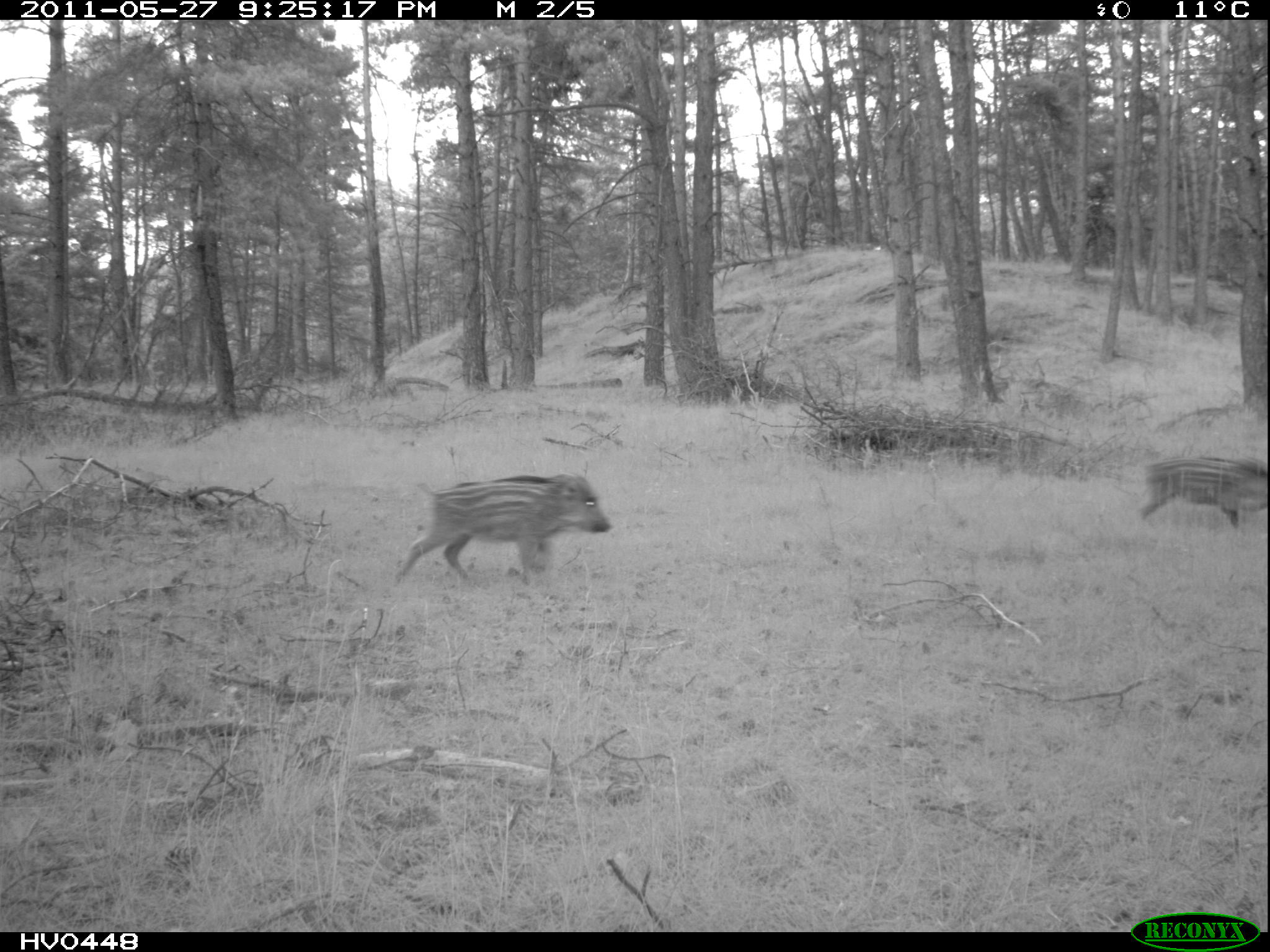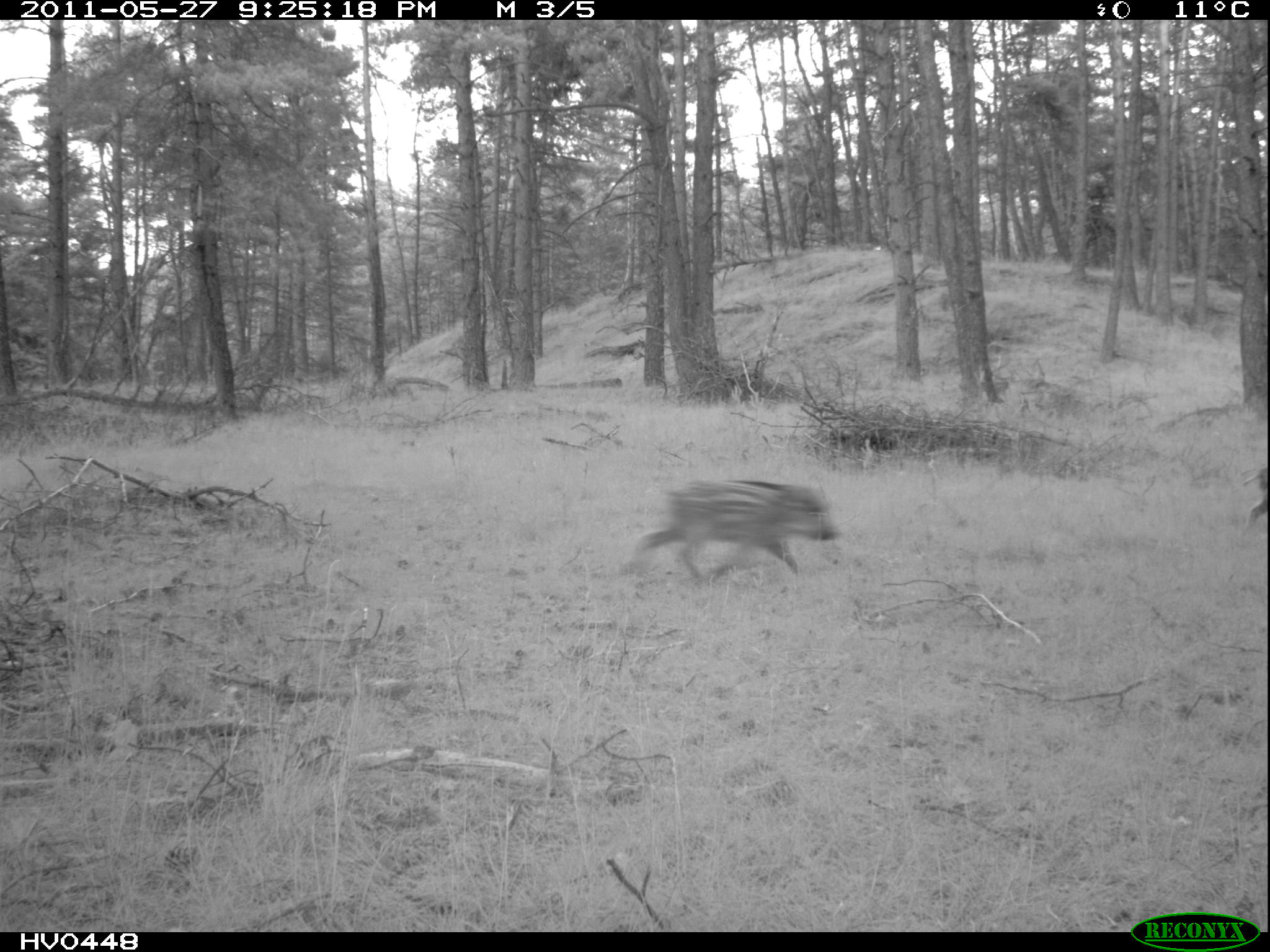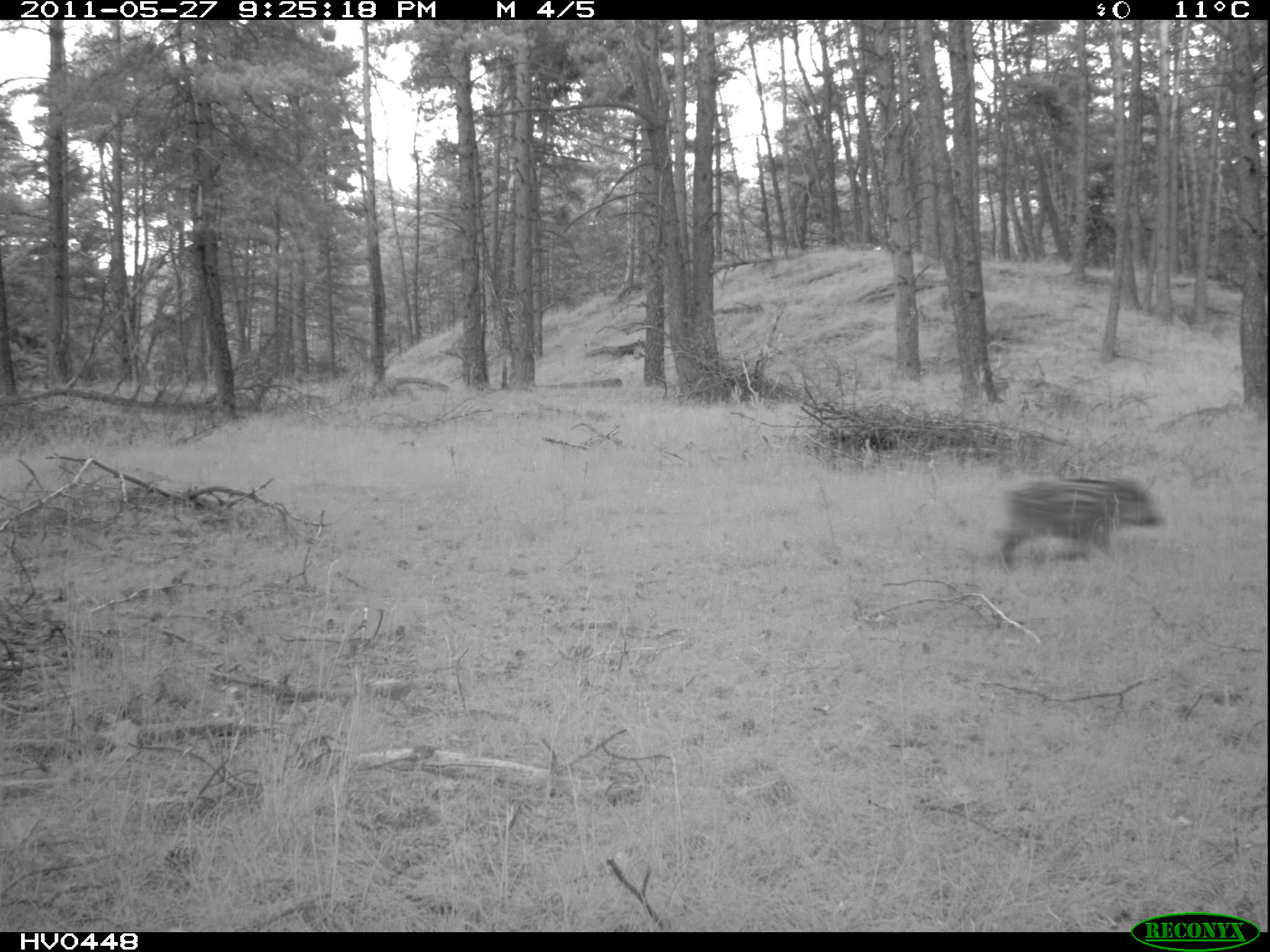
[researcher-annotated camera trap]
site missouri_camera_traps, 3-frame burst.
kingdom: Animalia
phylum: Chordata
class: Mammalia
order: Artiodactyla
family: Suidae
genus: Sus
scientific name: Sus scrofa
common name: wild boar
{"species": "wild boar (Sus scrofa)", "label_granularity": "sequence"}